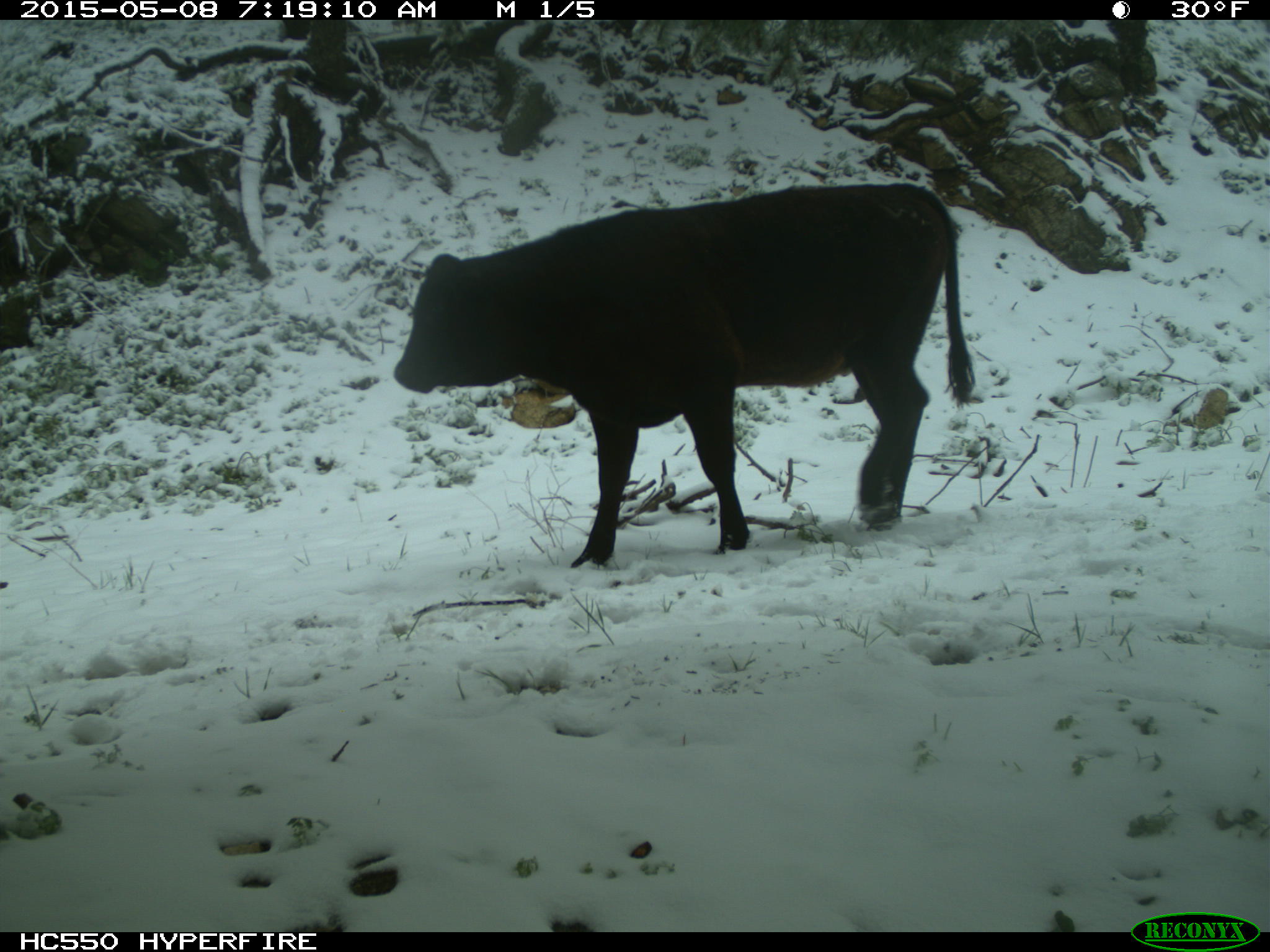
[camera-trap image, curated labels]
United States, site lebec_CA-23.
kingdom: Animalia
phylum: Chordata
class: Mammalia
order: Artiodactyla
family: Bovidae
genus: Bos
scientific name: Bos taurus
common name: domestic cow